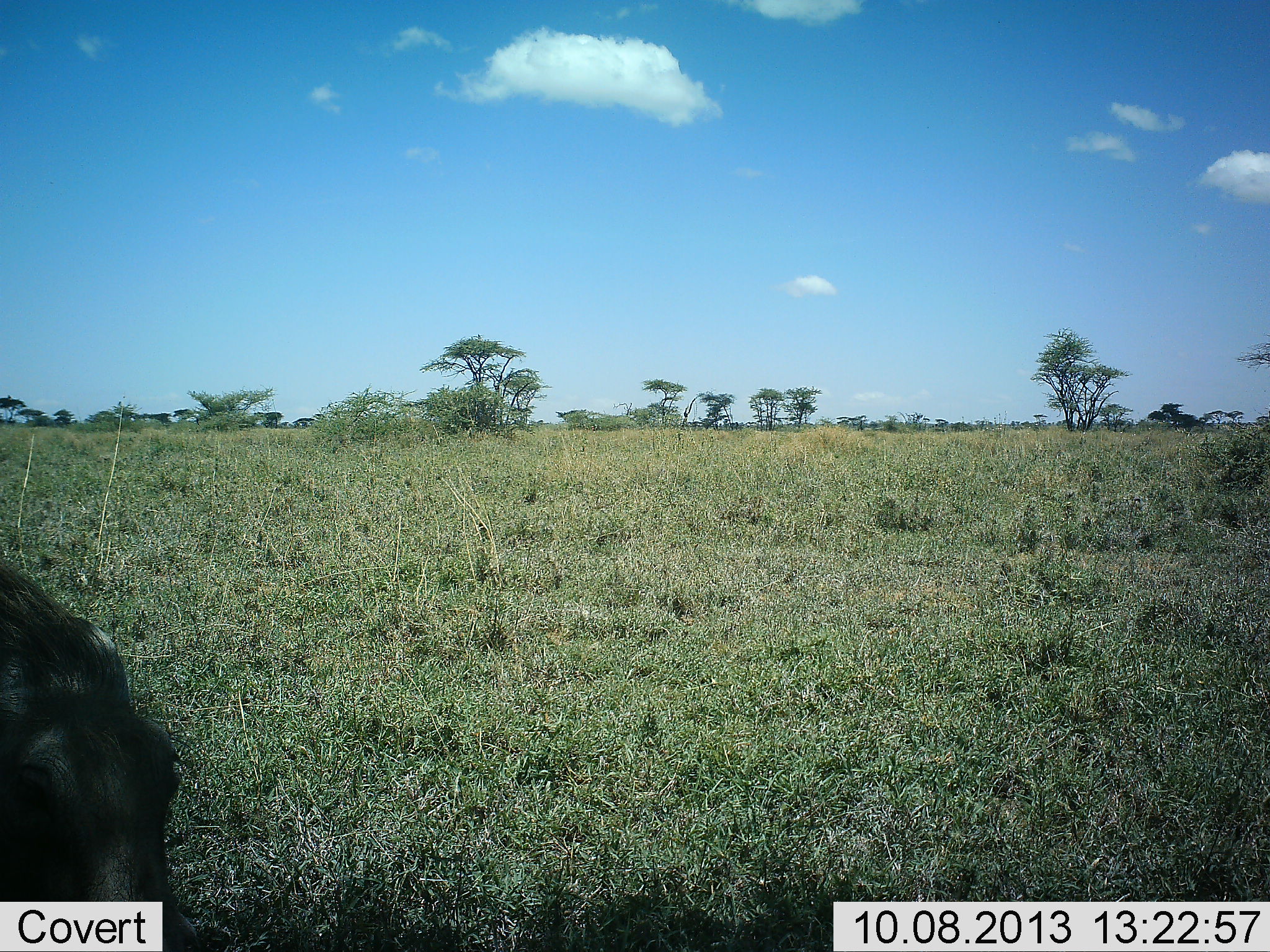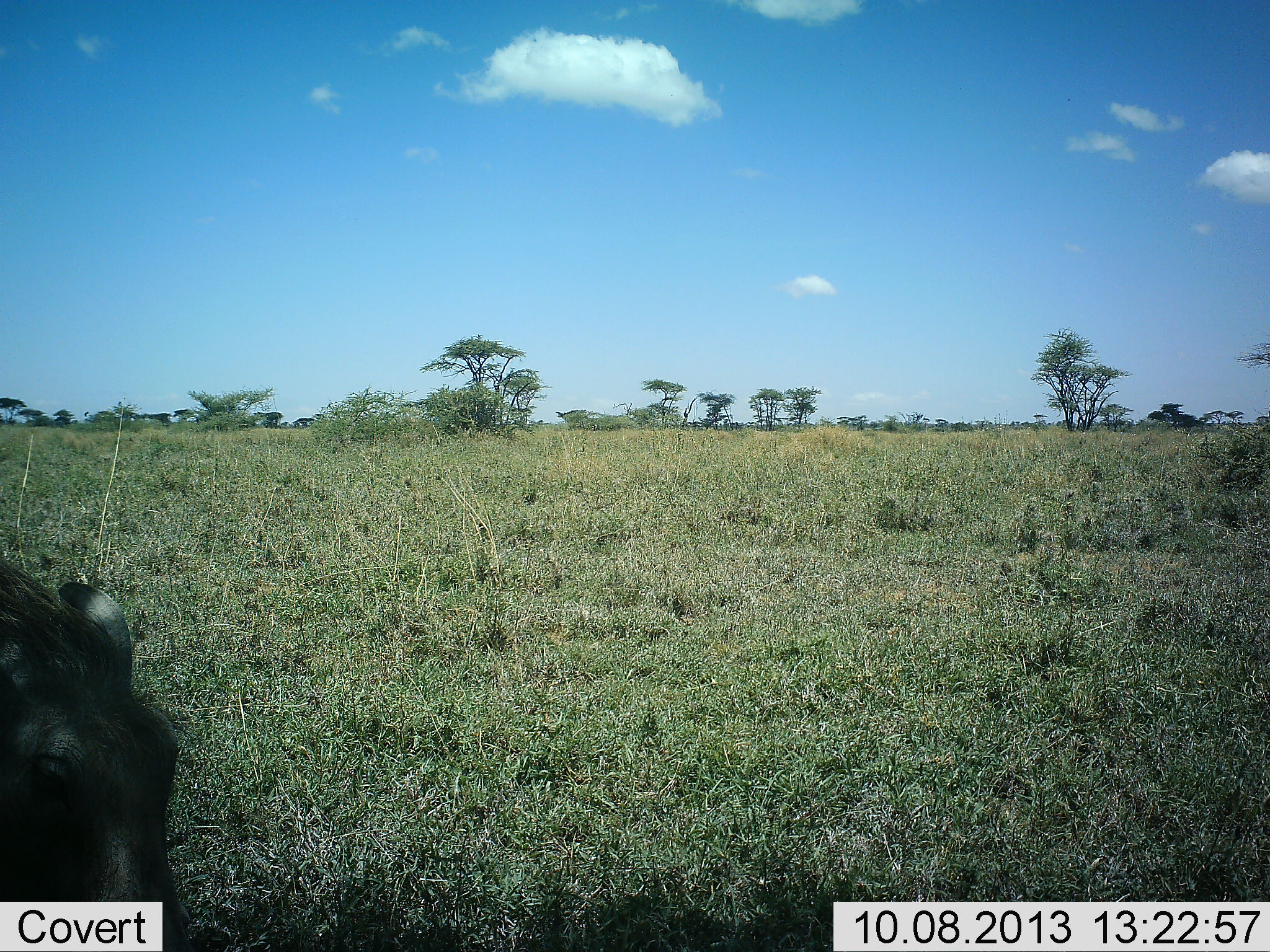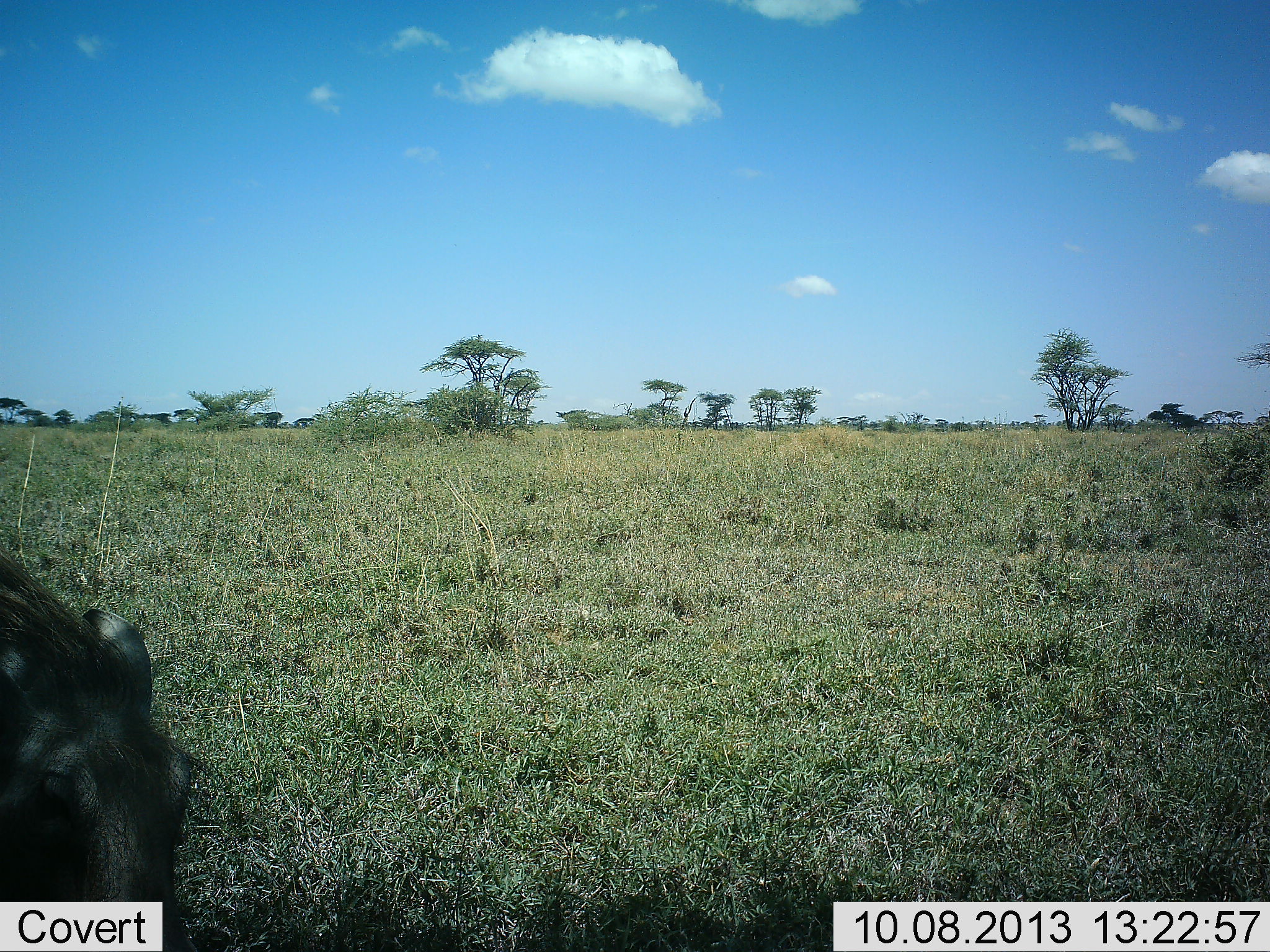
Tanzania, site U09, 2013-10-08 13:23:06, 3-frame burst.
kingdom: Animalia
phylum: Chordata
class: Mammalia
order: Artiodactyla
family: Suidae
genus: Phacochoerus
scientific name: Phacochoerus africanus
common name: warthog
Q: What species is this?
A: Warthog (Phacochoerus africanus).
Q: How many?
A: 1.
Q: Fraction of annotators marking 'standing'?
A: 70%.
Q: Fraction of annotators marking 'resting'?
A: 0%.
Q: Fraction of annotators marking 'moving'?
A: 0%.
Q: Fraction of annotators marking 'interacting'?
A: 0%.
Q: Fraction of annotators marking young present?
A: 0%.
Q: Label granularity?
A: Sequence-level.